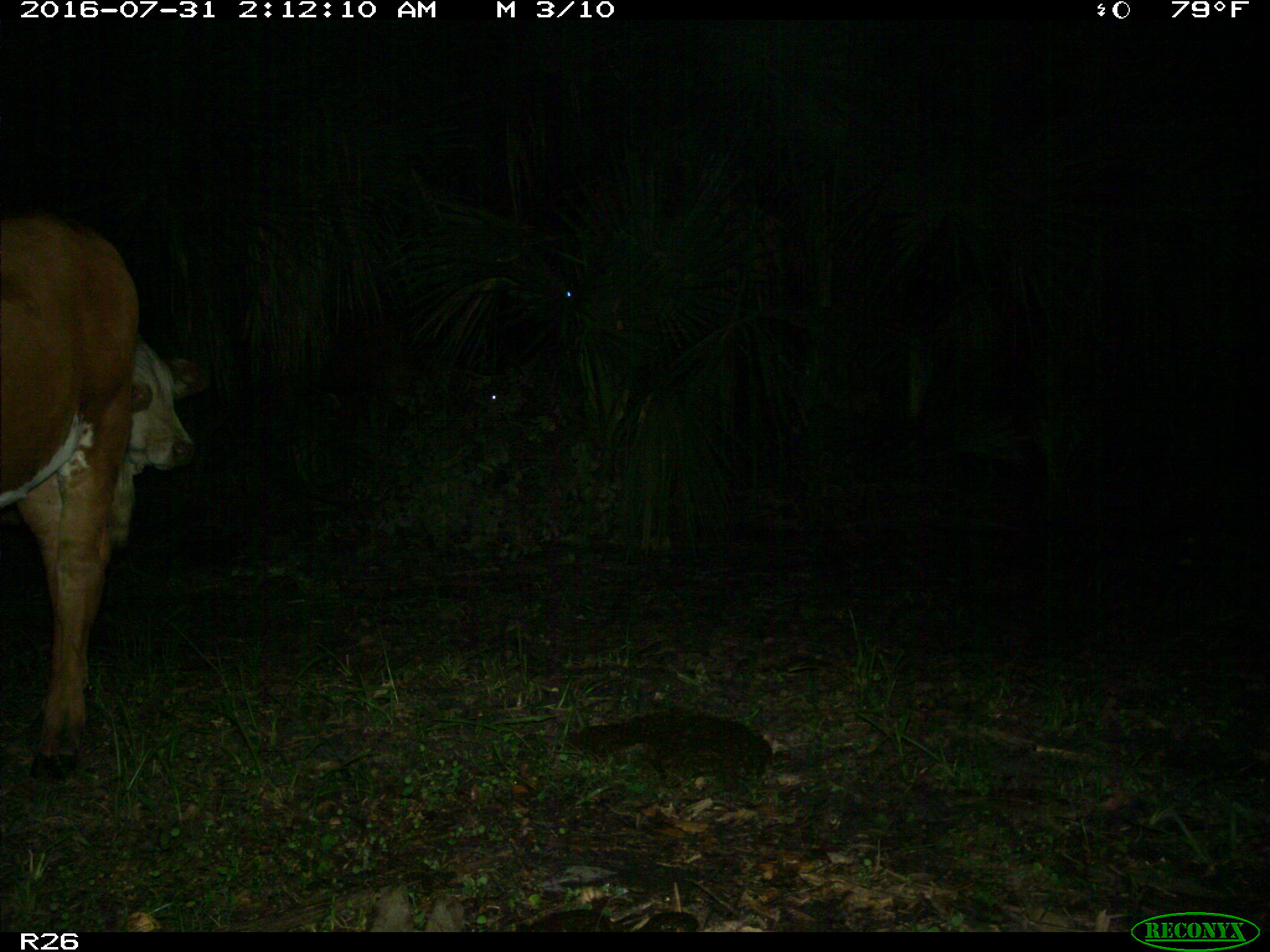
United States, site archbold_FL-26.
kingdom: Animalia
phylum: Chordata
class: Mammalia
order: Artiodactyla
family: Bovidae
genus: Bos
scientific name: Bos taurus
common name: domestic cow